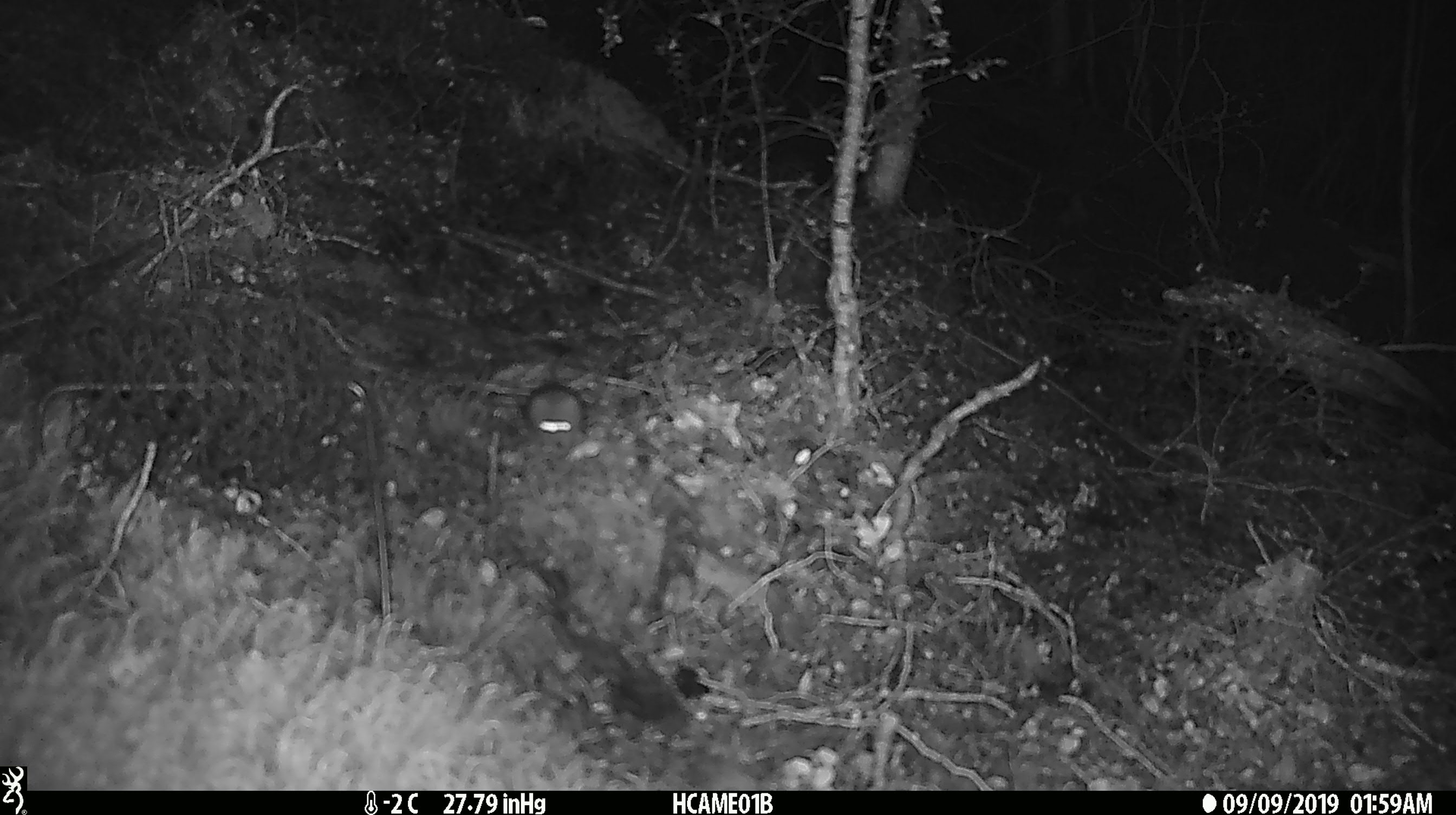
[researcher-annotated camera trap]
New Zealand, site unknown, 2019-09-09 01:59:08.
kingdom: Animalia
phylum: Chordata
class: Mammalia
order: Rodentia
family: Muridae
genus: Mus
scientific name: Mus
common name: mouse